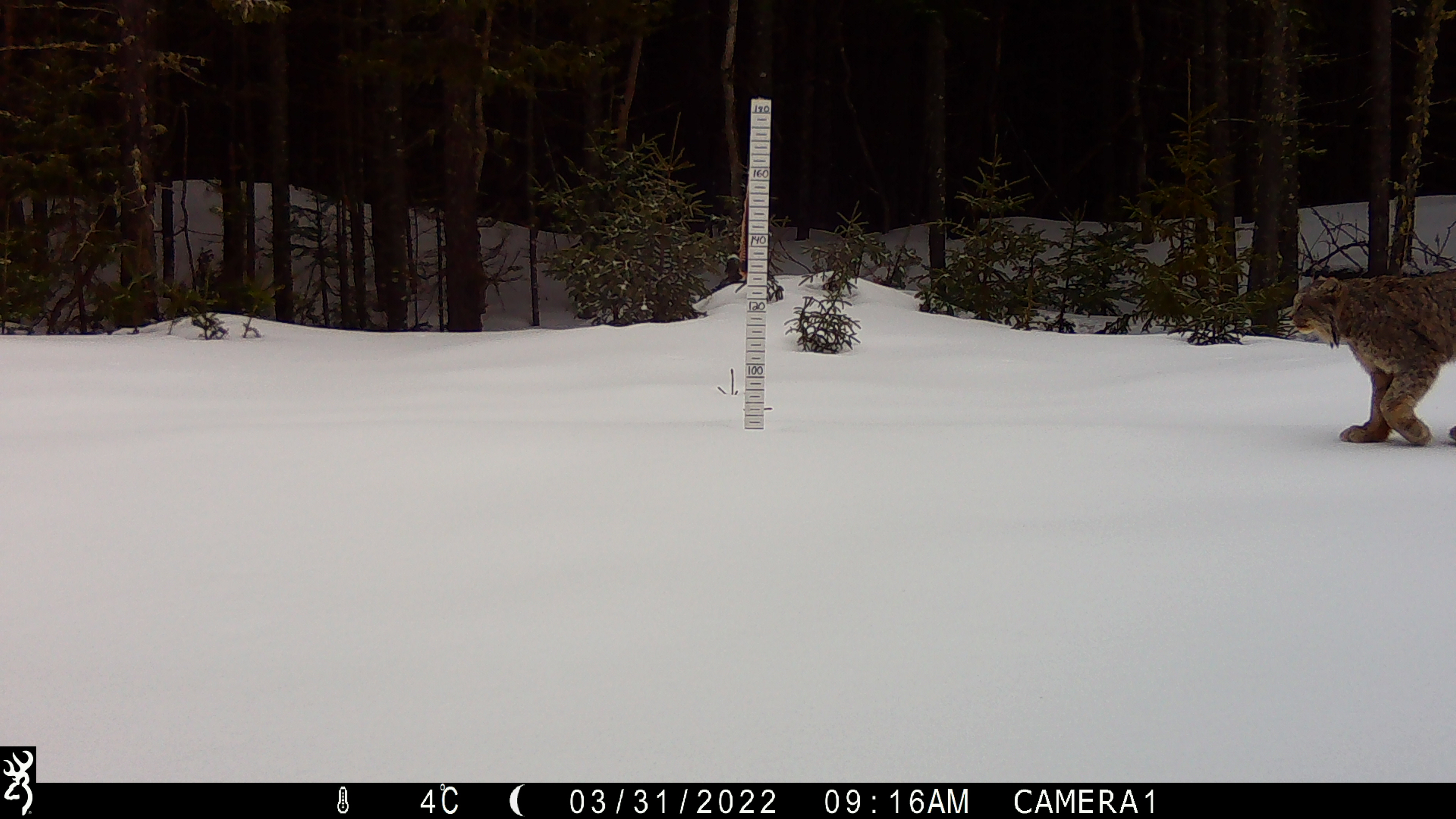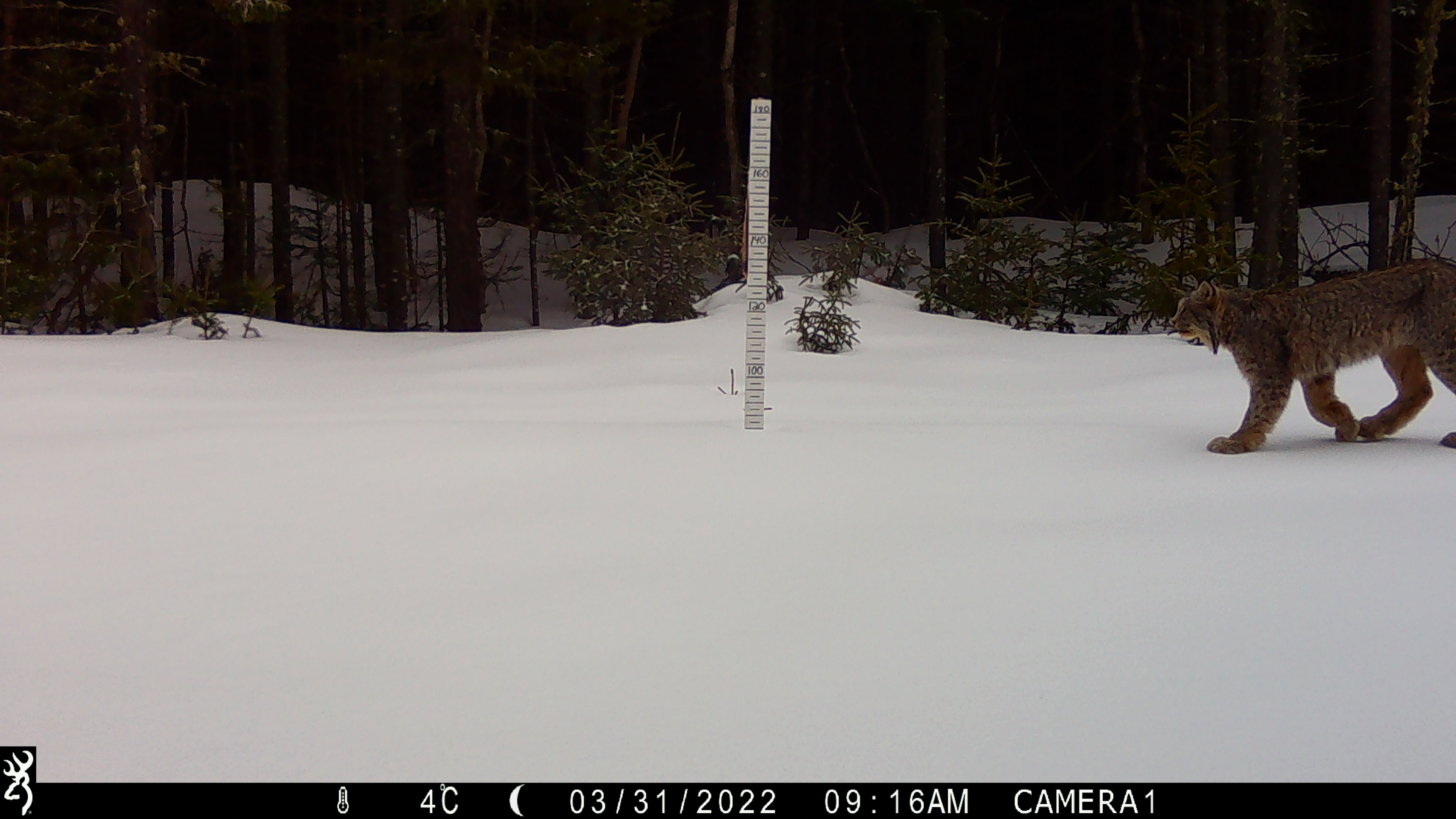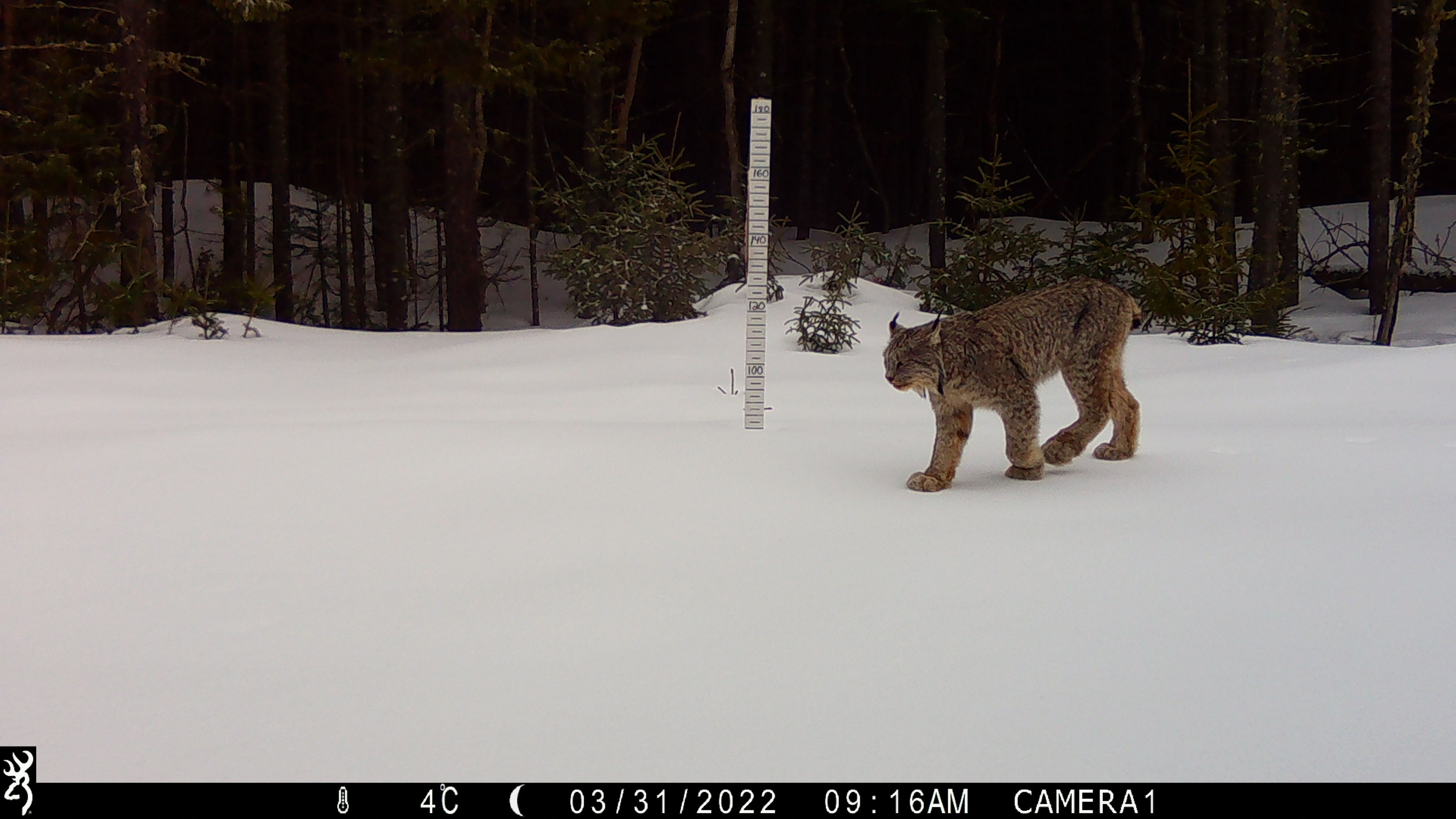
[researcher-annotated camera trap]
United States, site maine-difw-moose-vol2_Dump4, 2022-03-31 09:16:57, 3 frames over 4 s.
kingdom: Animalia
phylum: Chordata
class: Mammalia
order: Carnivora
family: Felidae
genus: Lynx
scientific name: Lynx canadensis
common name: canada lynx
Canada lynx (Lynx canadensis).